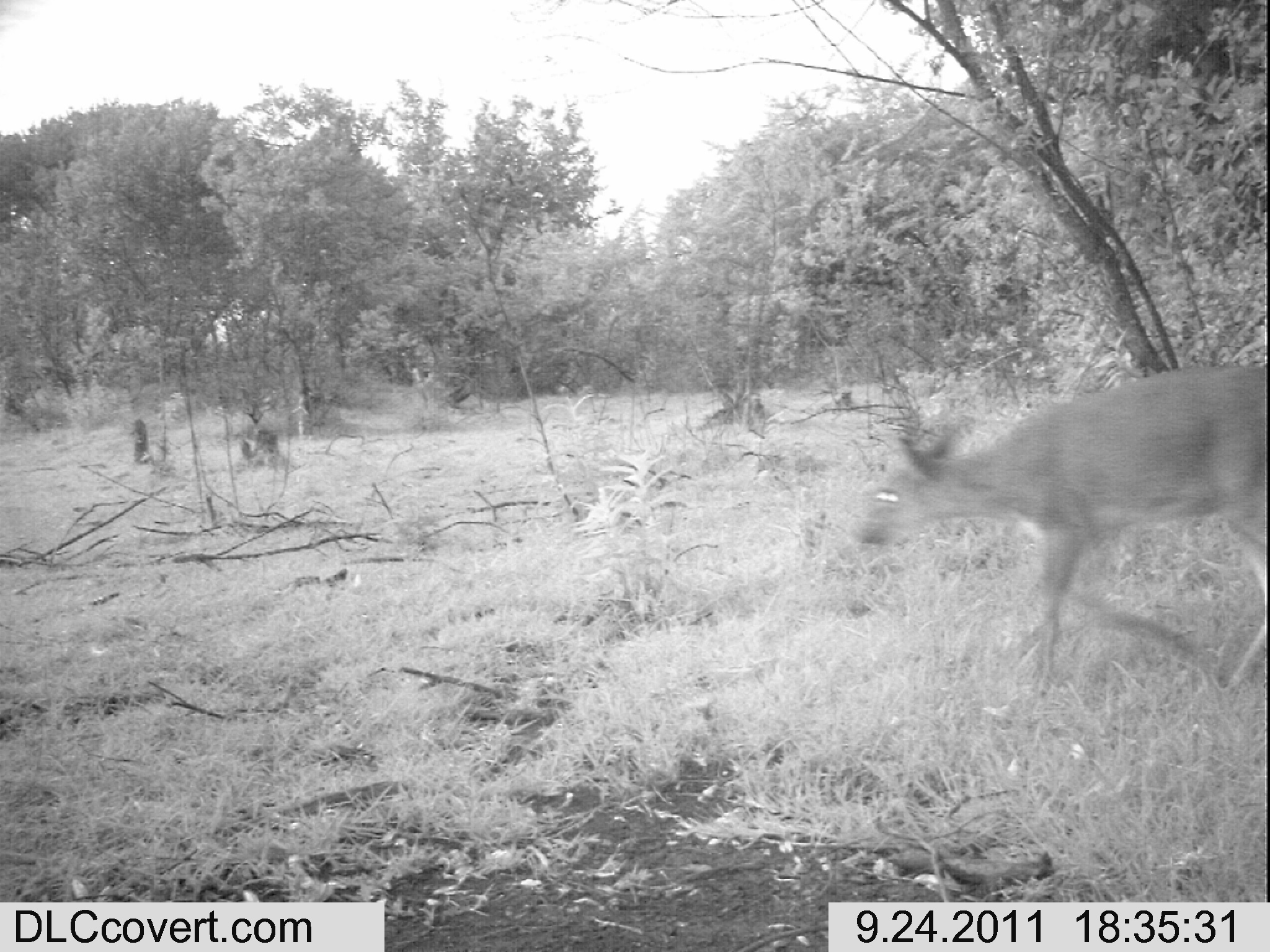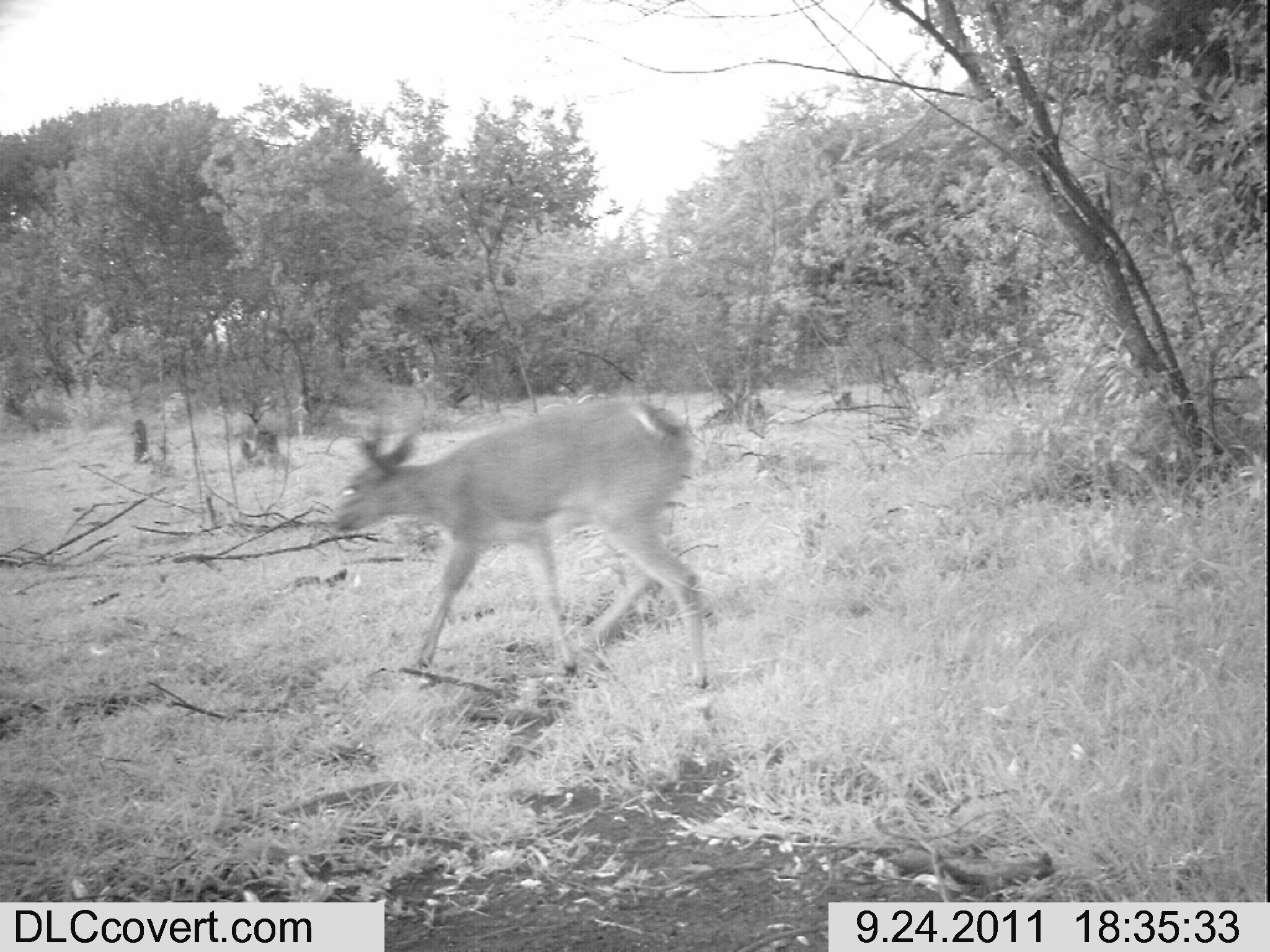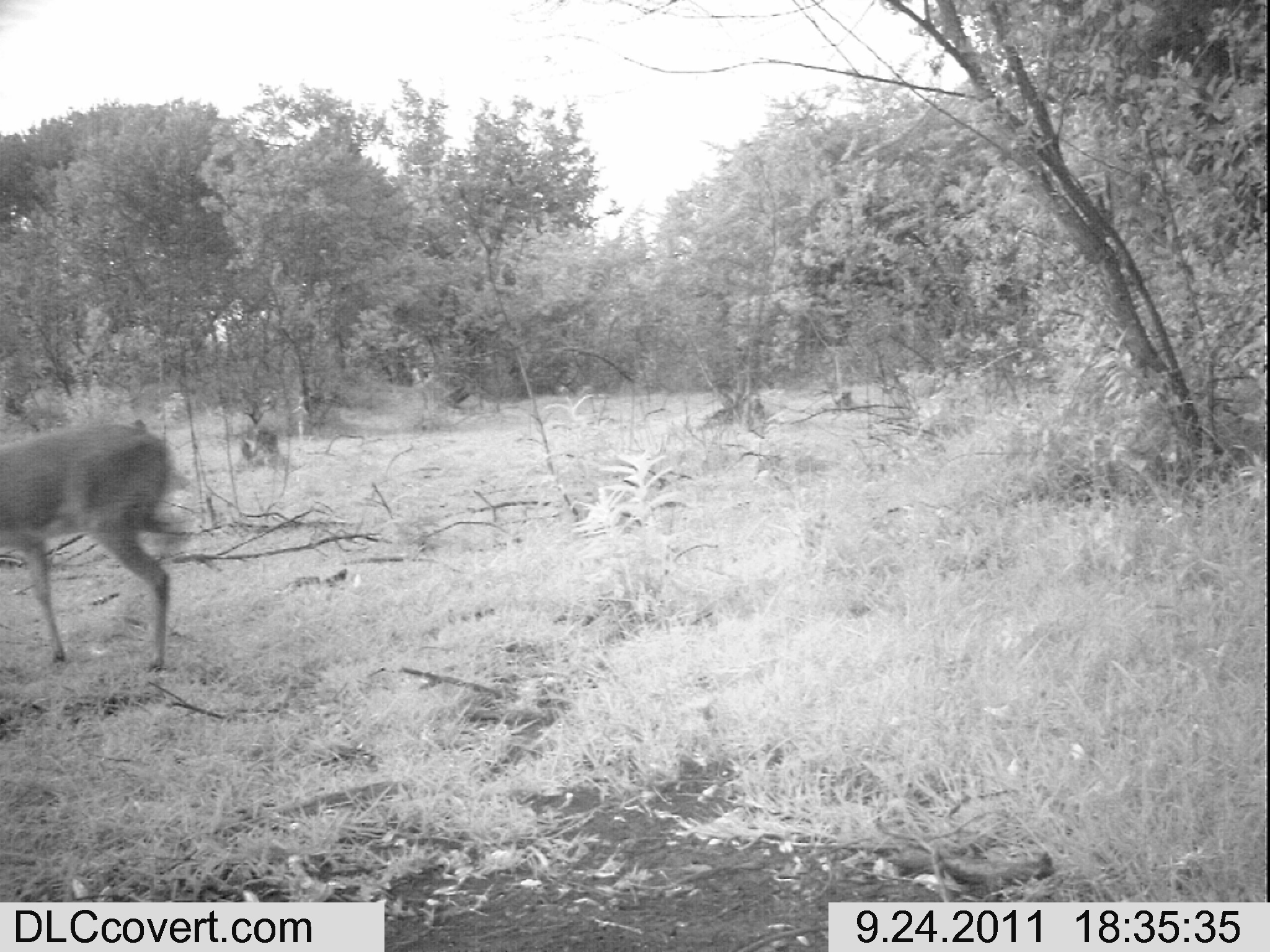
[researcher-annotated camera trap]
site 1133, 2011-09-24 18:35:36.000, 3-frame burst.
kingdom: Animalia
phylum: Chordata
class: Mammalia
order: Artiodactyla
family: Bovidae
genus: Sylvicapra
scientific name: Sylvicapra grimmia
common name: bush duiker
Sylvicapra grimmia (bush duiker), count 1.